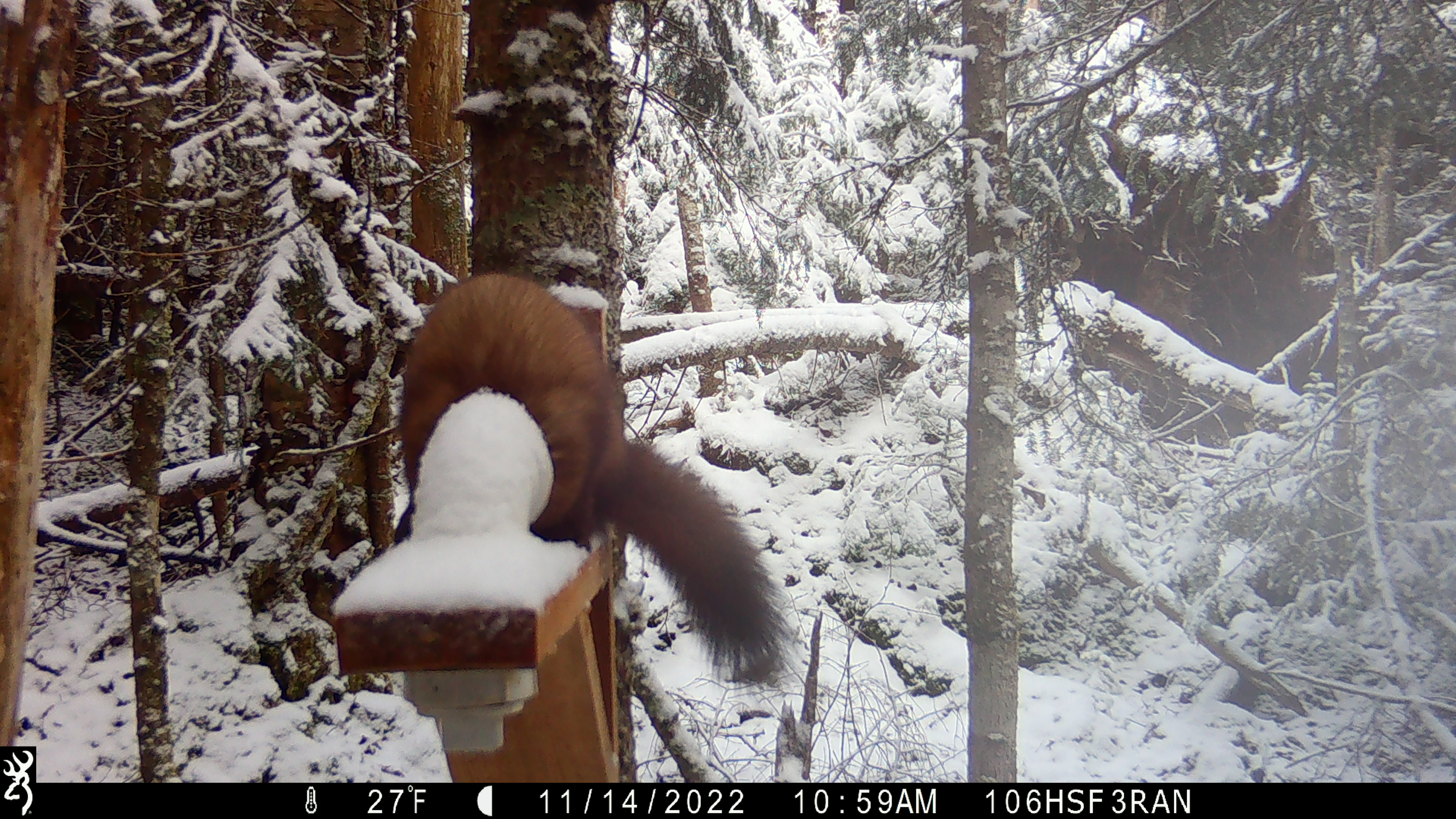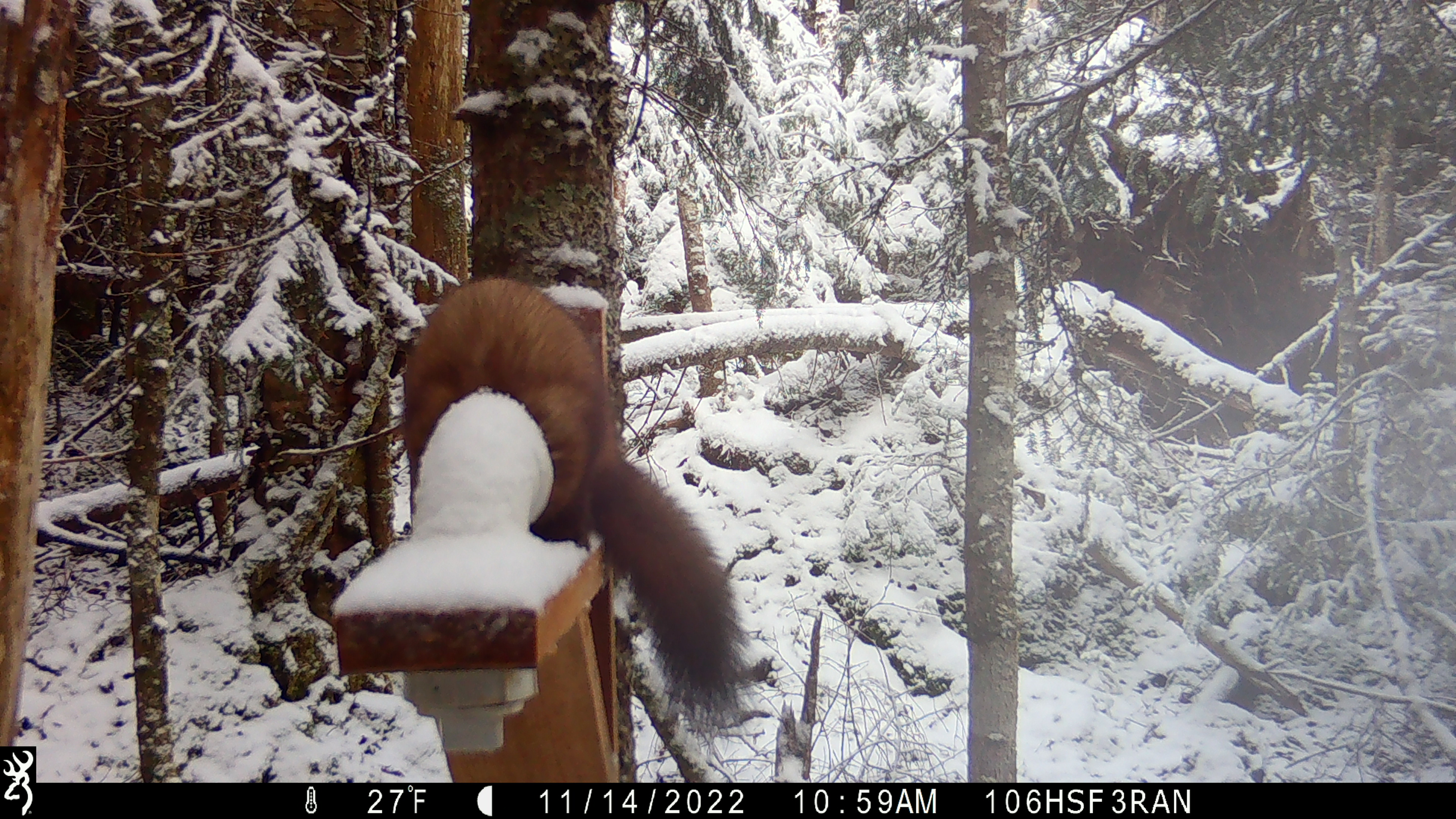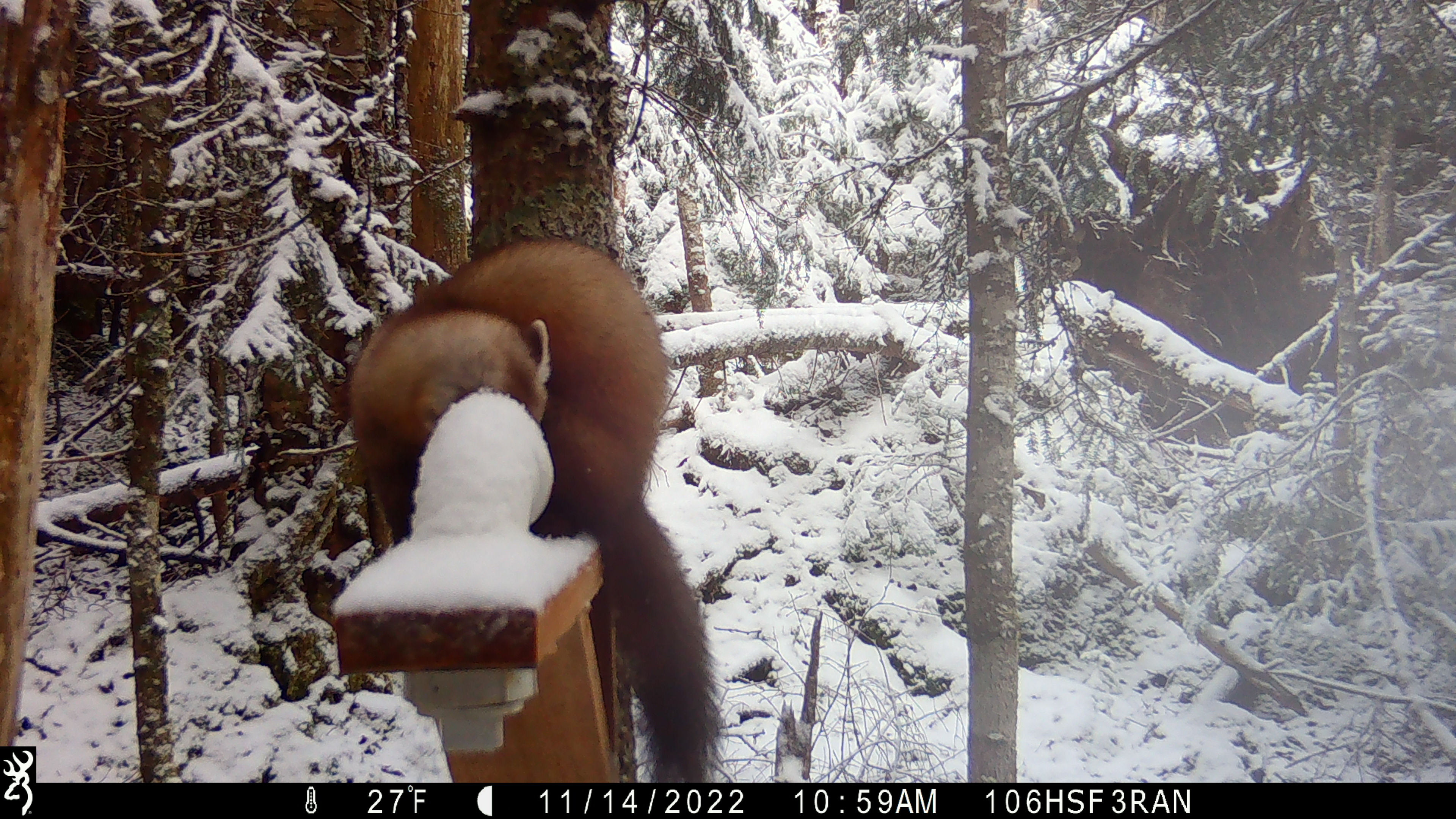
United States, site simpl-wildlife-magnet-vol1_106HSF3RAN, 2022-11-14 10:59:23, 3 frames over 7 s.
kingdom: Animalia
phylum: Chordata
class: Mammalia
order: Carnivora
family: Mustelidae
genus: Martes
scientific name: Martes americana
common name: american marten